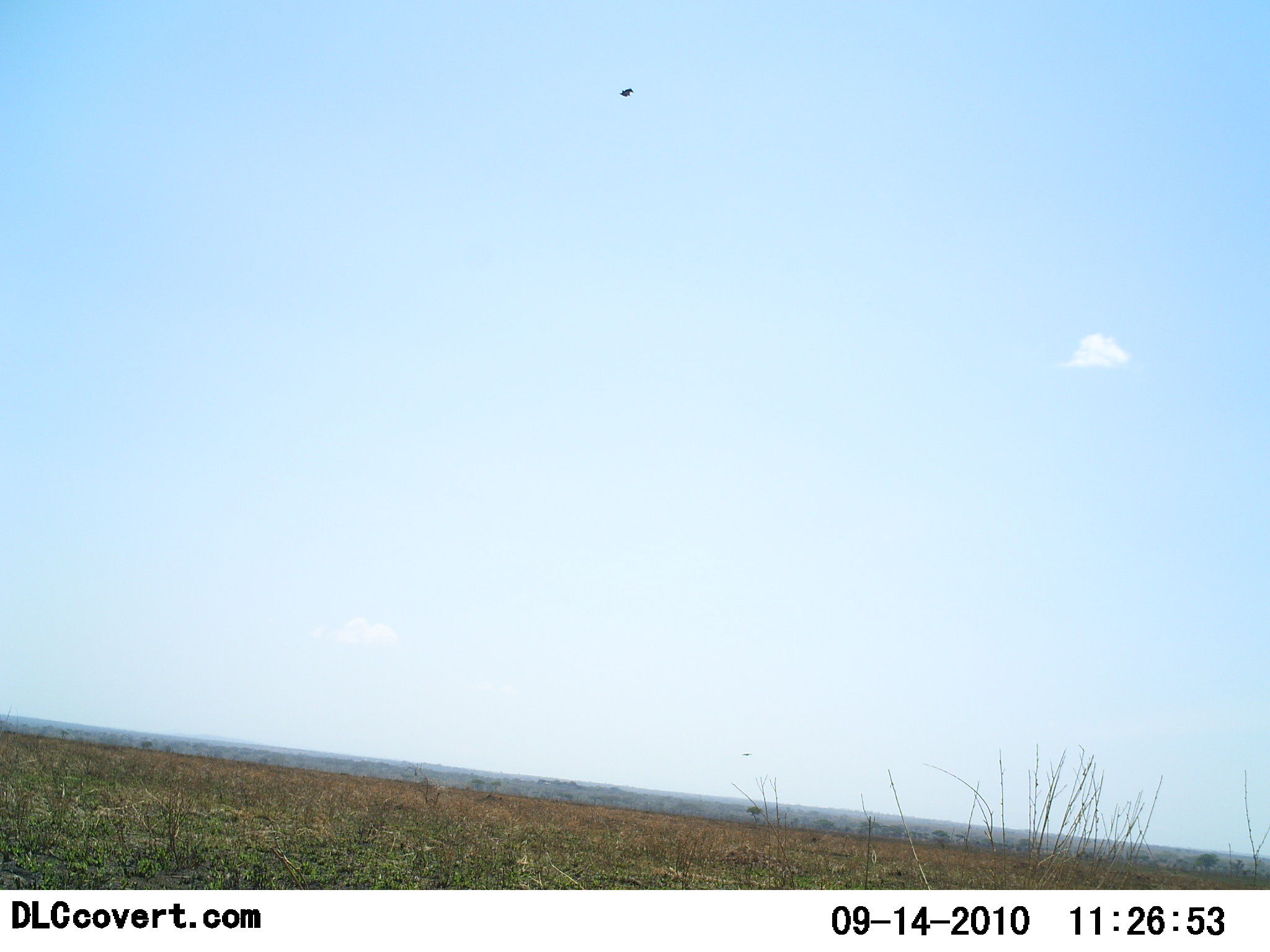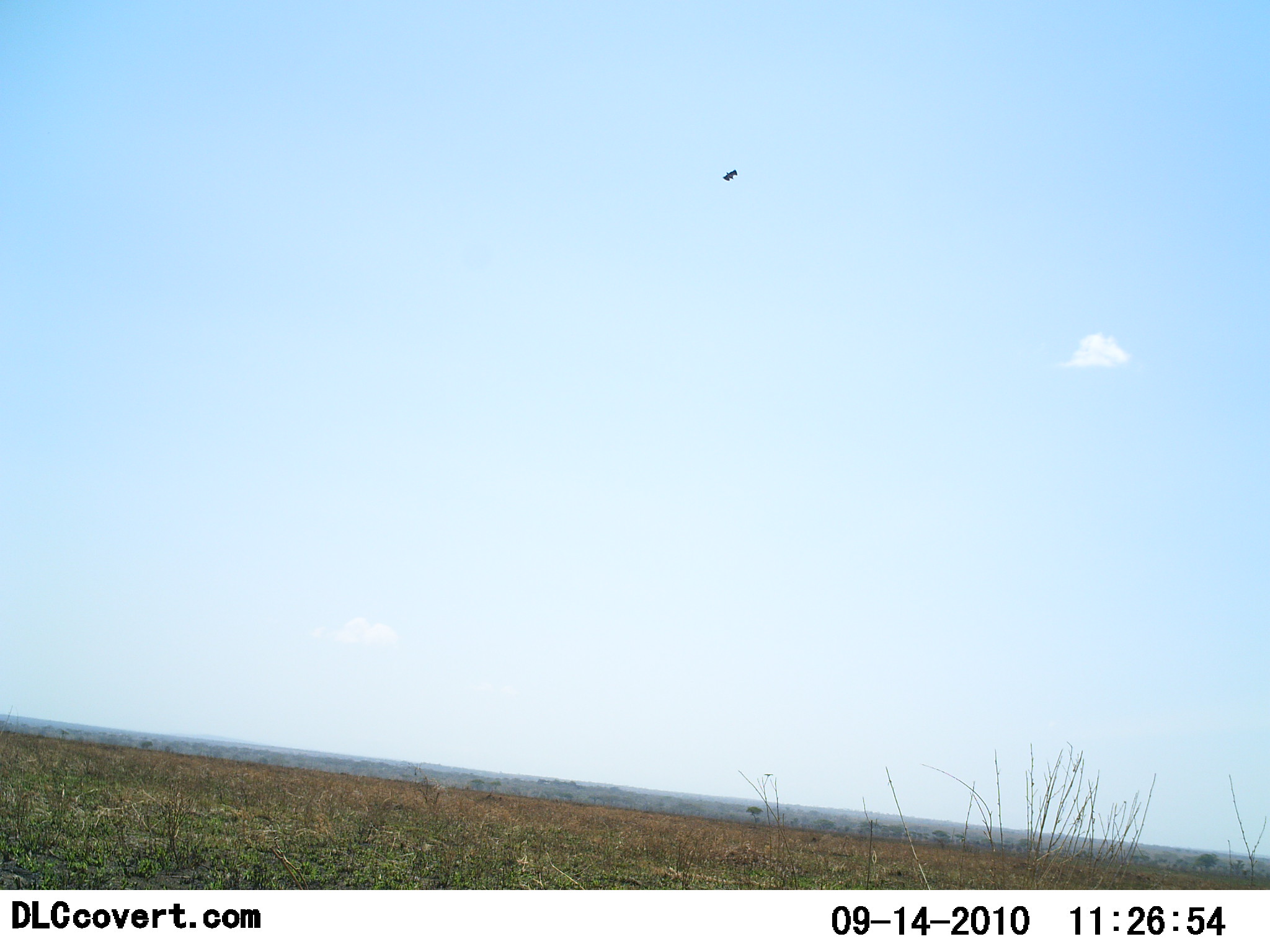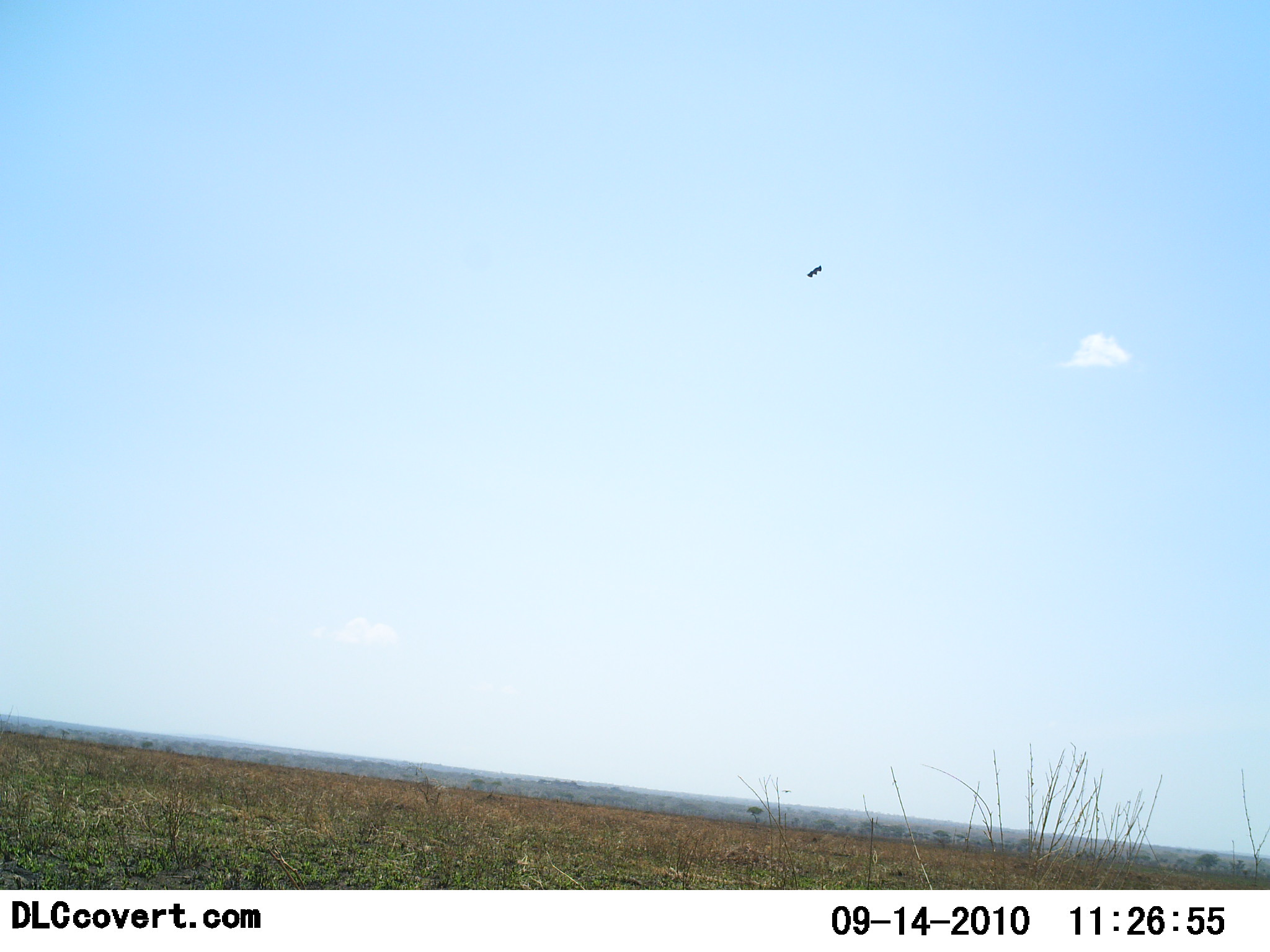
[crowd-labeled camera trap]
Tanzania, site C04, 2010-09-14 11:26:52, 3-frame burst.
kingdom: Animalia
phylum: Chordata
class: Aves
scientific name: Aves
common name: bird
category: otherbird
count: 1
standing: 0%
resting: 0%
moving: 100%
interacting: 0%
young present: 0%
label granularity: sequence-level